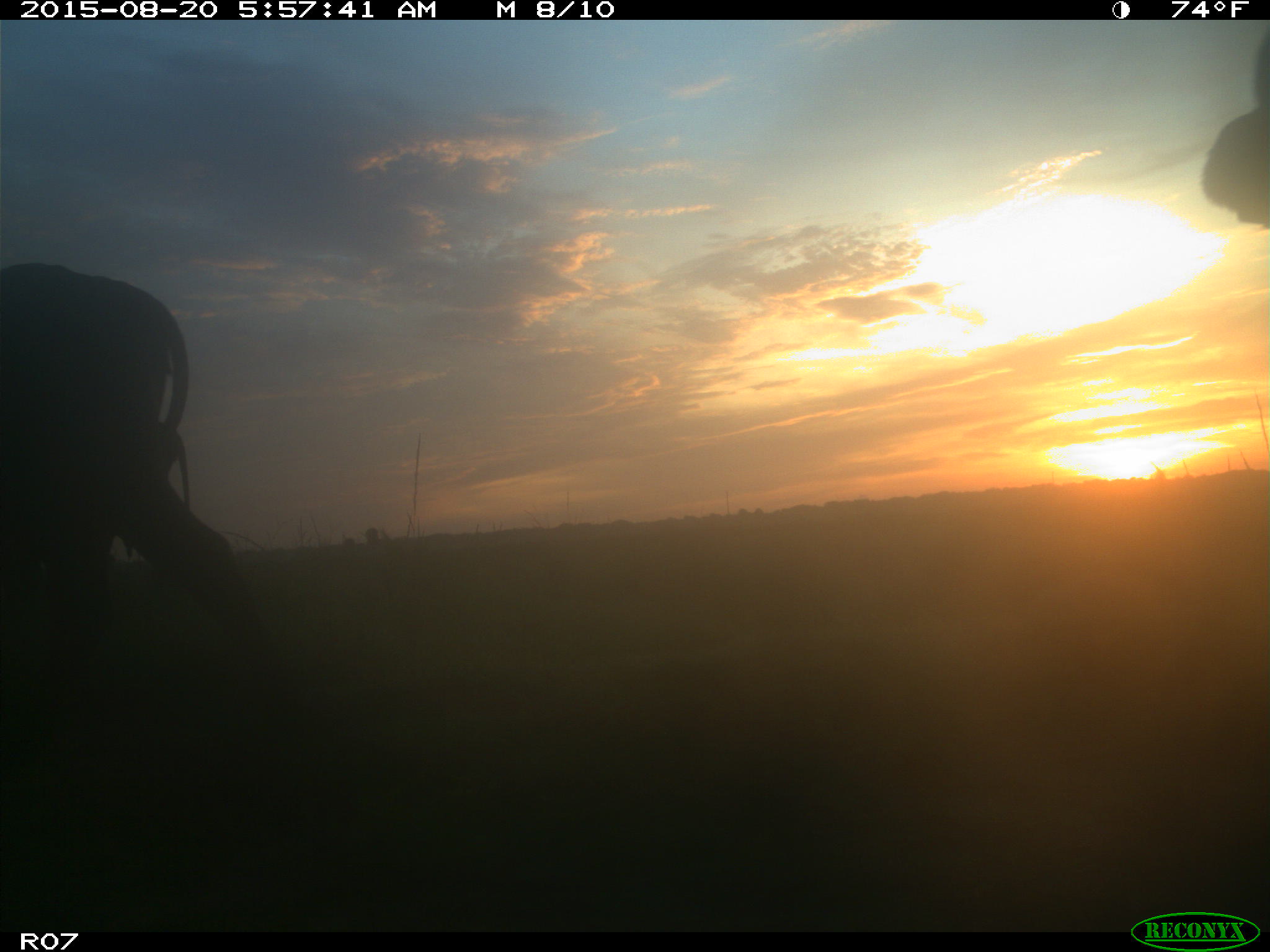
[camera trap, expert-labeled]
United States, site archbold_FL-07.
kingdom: Animalia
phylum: Chordata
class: Mammalia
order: Artiodactyla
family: Bovidae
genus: Bos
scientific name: Bos taurus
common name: domestic cow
Bos taurus (domestic cow).